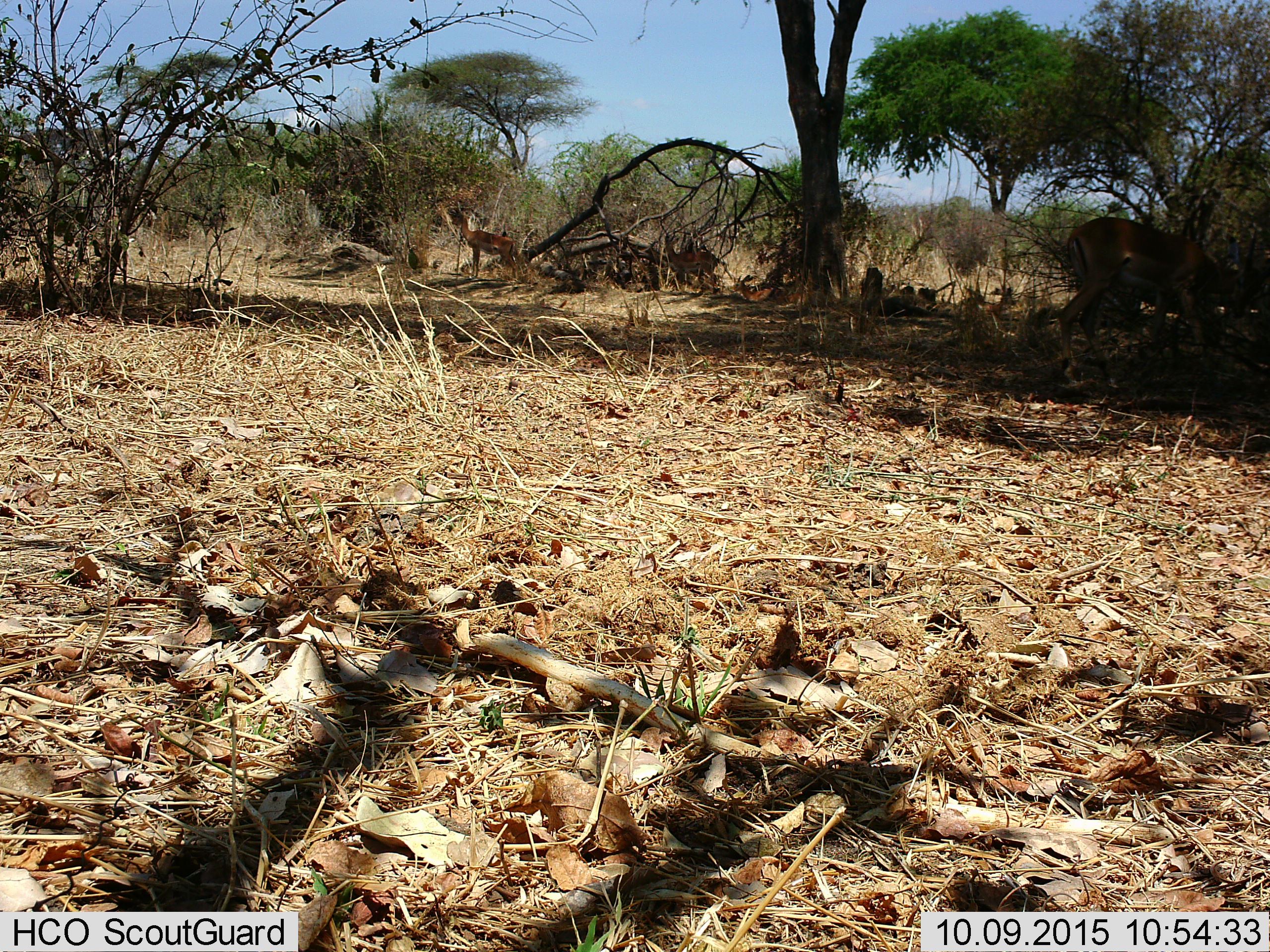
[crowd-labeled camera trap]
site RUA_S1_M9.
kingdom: Animalia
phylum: Chordata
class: Mammalia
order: Artiodactyla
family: Bovidae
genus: Aepyceros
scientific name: Aepyceros melampus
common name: impala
Impala (Aepyceros melampus), count 3. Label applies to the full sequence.